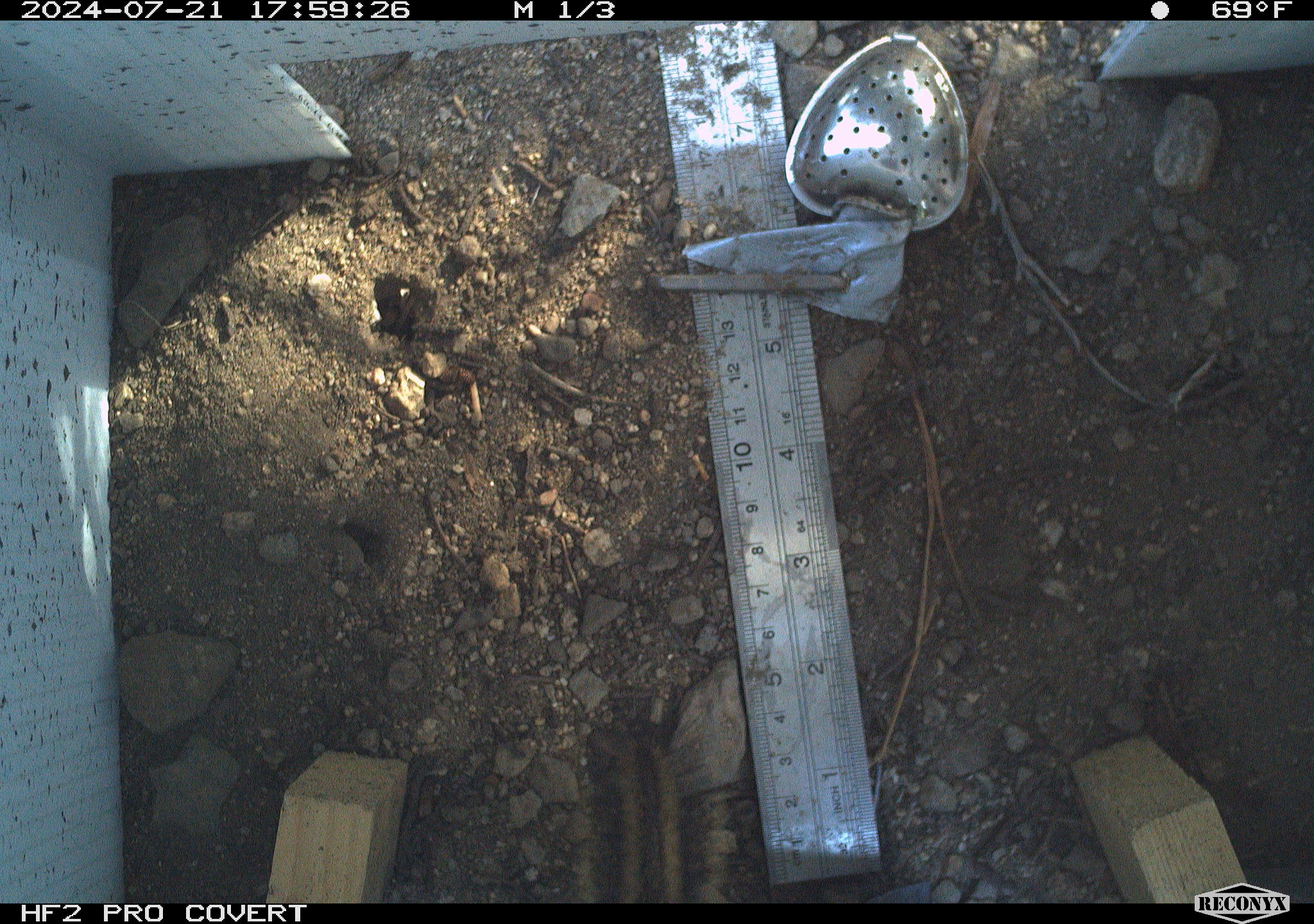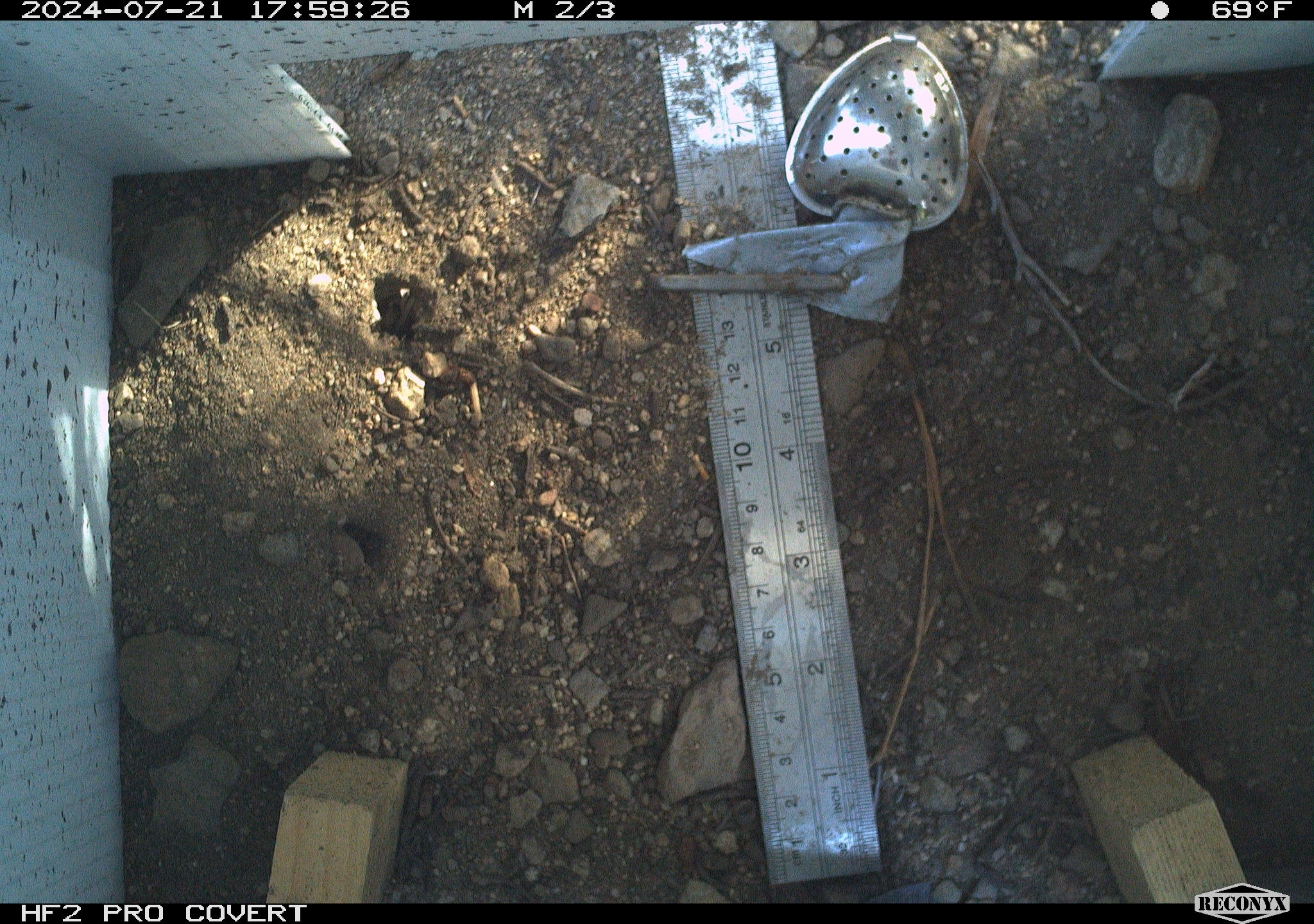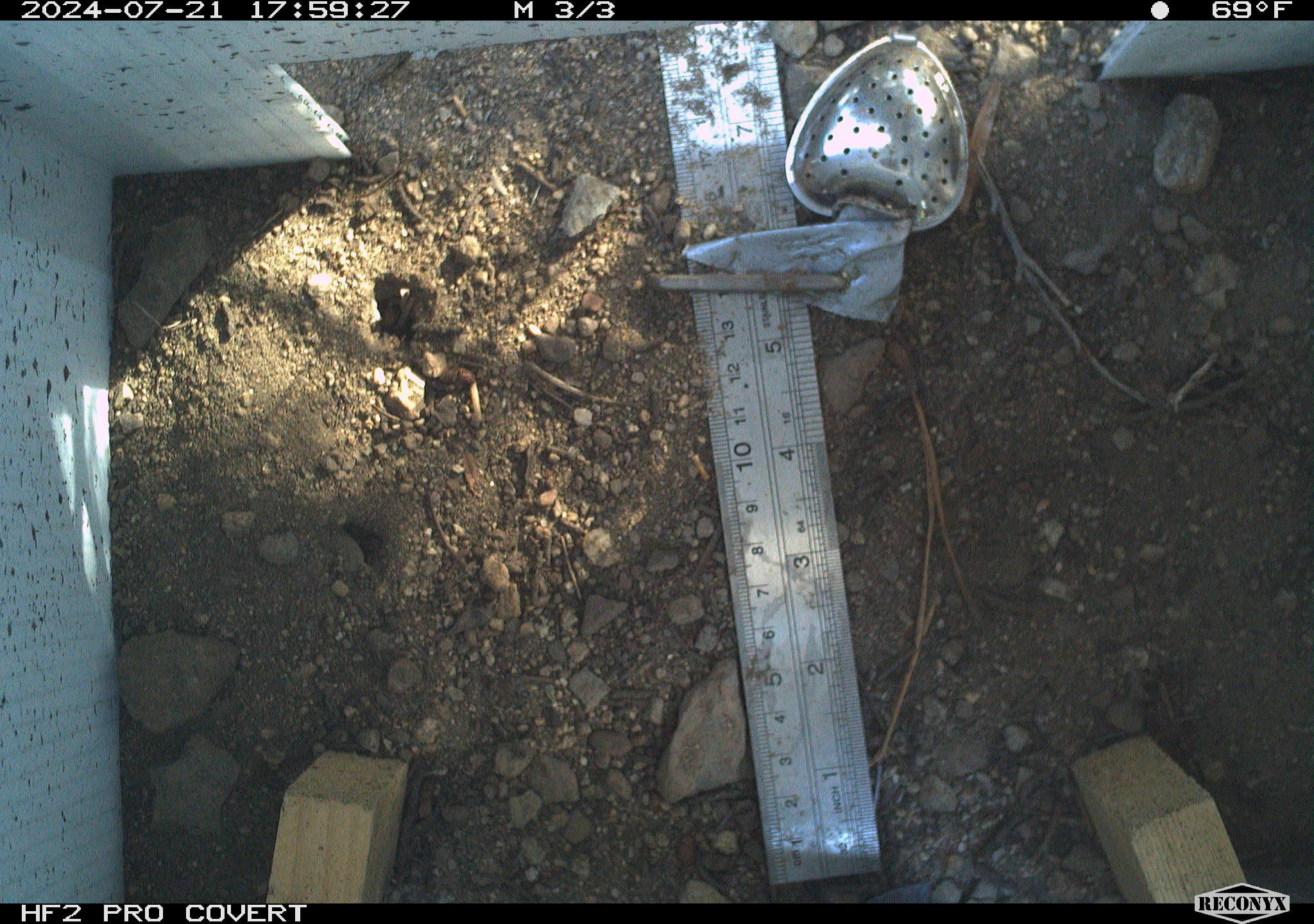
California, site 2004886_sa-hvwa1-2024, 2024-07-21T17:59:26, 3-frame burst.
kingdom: Animalia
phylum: Chordata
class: Mammalia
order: Rodentia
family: Sciuridae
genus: Neotamias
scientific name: Neotamias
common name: western chipmunks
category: neotamias species